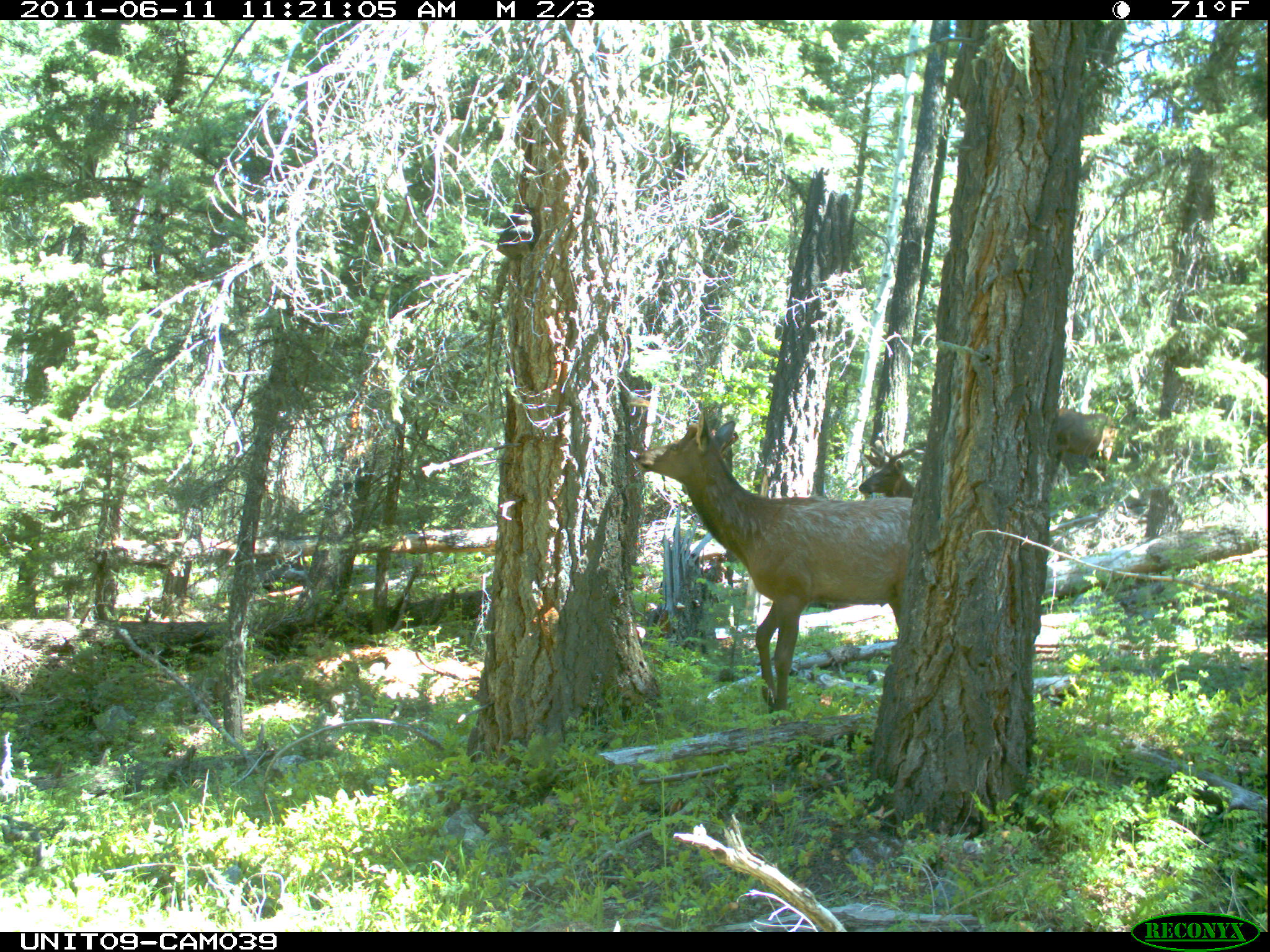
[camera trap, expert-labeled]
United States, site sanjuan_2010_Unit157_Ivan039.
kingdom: Animalia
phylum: Chordata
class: Mammalia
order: Artiodactyla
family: Cervidae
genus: Cervus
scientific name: Cervus elaphus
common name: red deer